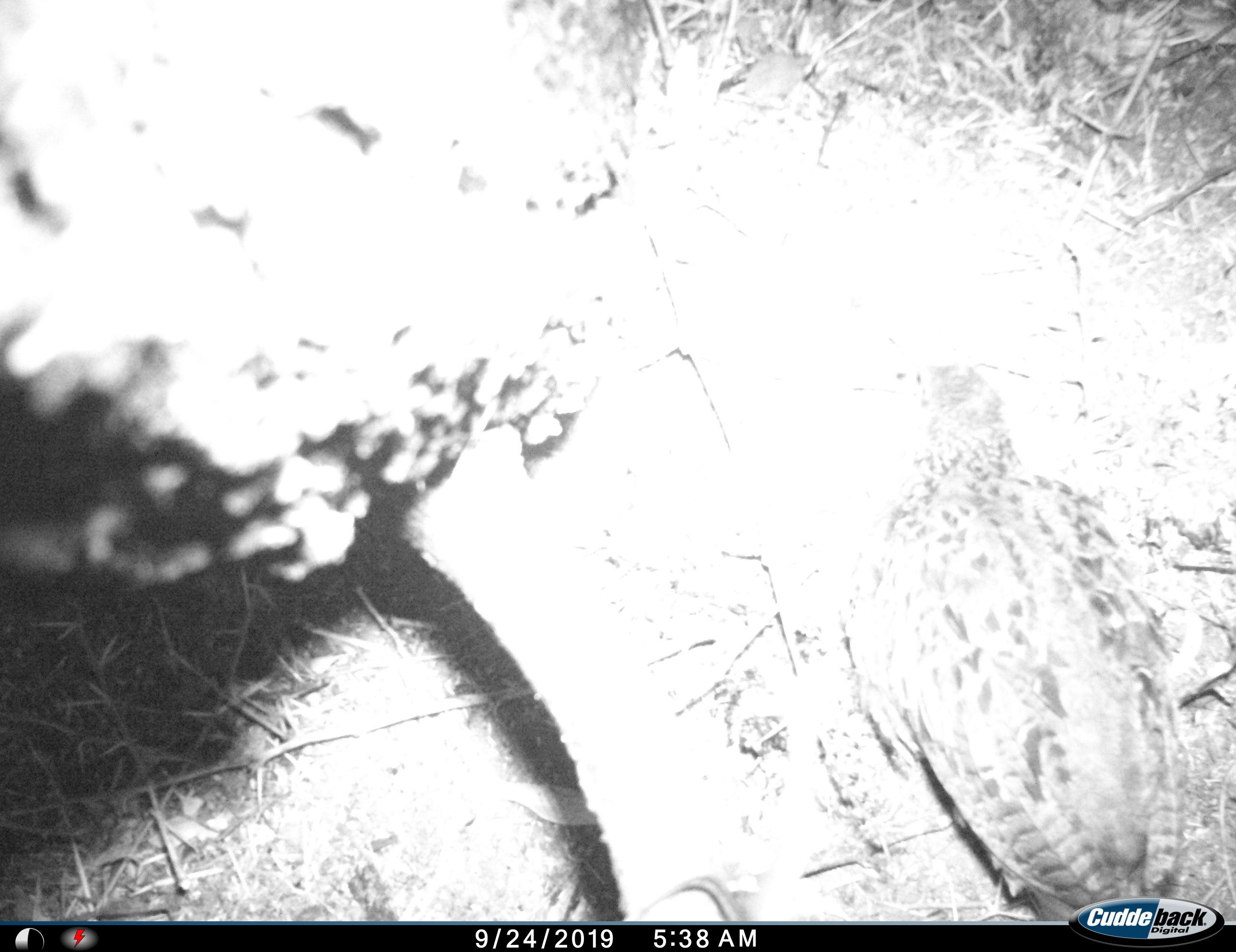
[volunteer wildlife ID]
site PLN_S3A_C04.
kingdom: Animalia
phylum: Chordata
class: Aves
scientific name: Aves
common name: bird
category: birdother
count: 1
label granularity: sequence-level